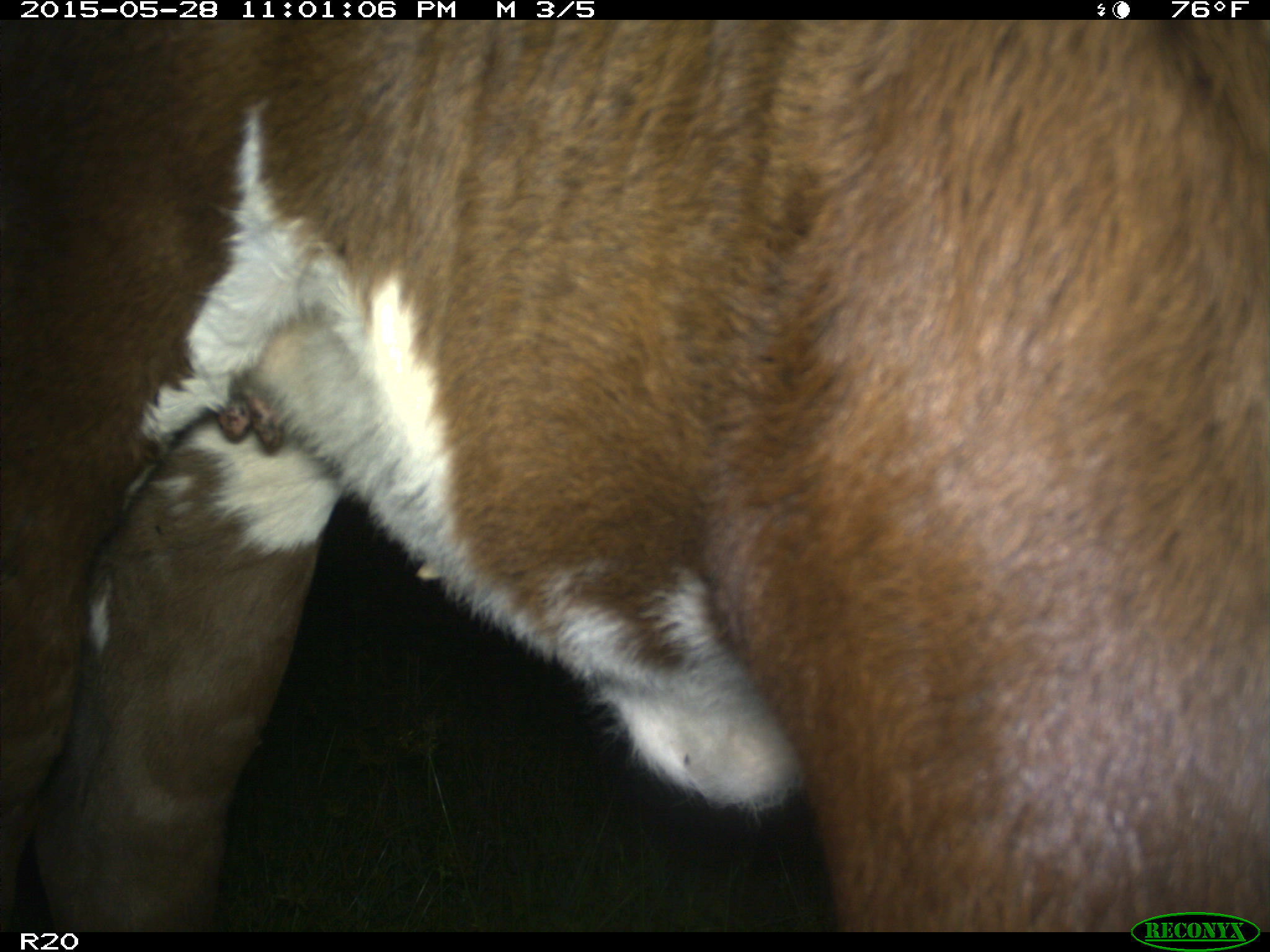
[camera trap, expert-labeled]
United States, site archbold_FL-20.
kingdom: Animalia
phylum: Chordata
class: Mammalia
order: Artiodactyla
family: Bovidae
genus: Bos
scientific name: Bos taurus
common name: domestic cow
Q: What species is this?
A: Bos taurus (domestic cow).